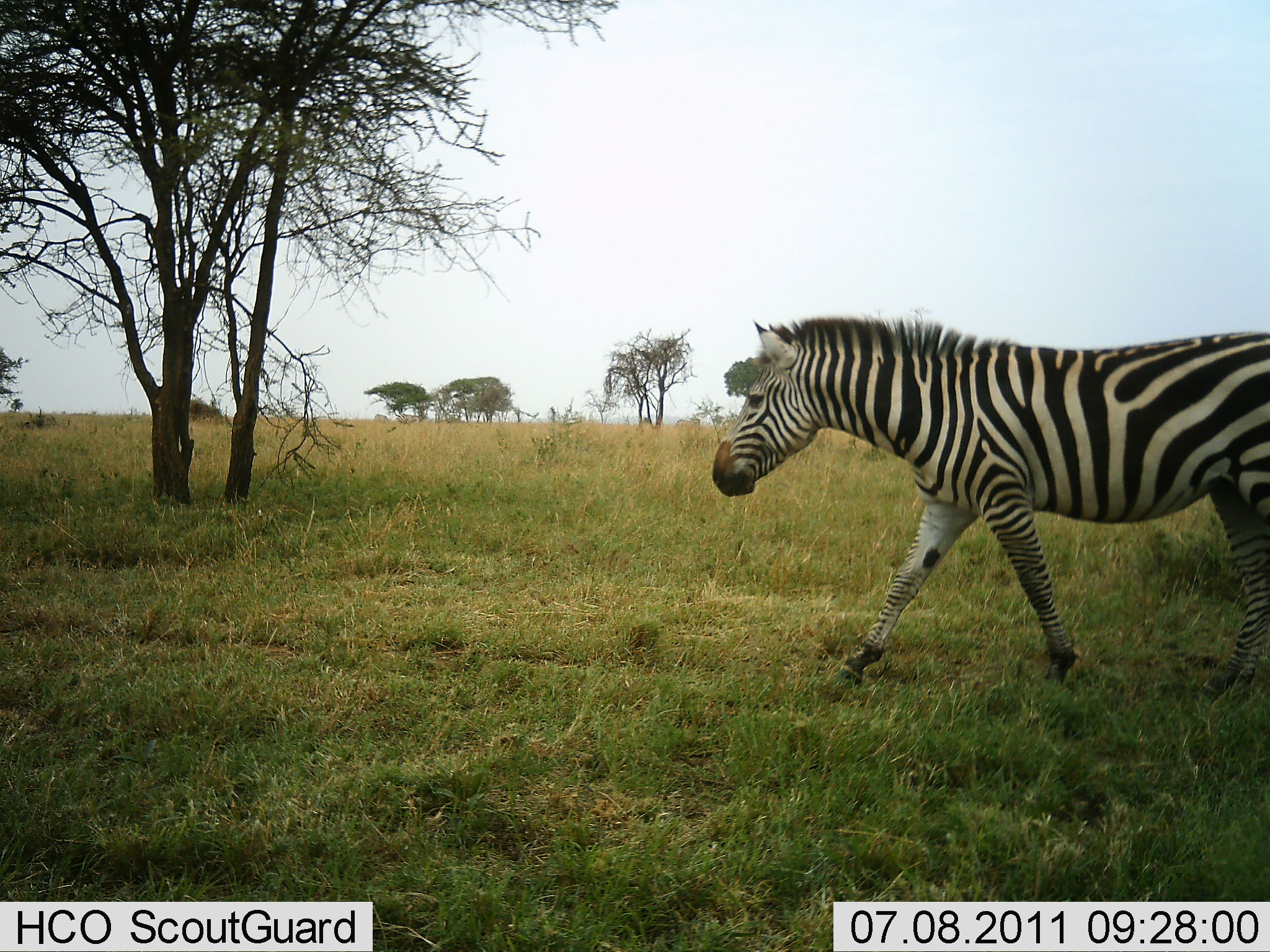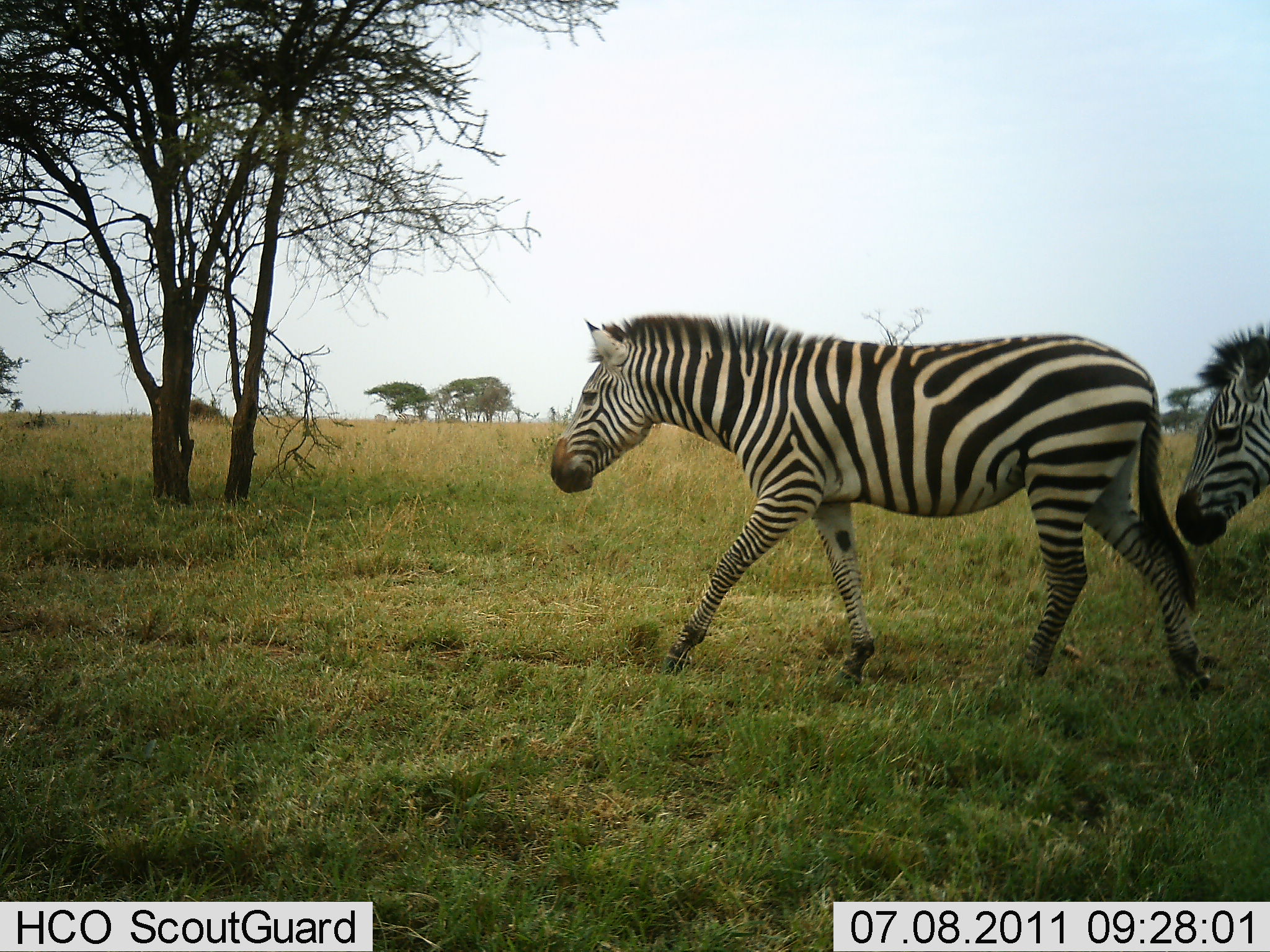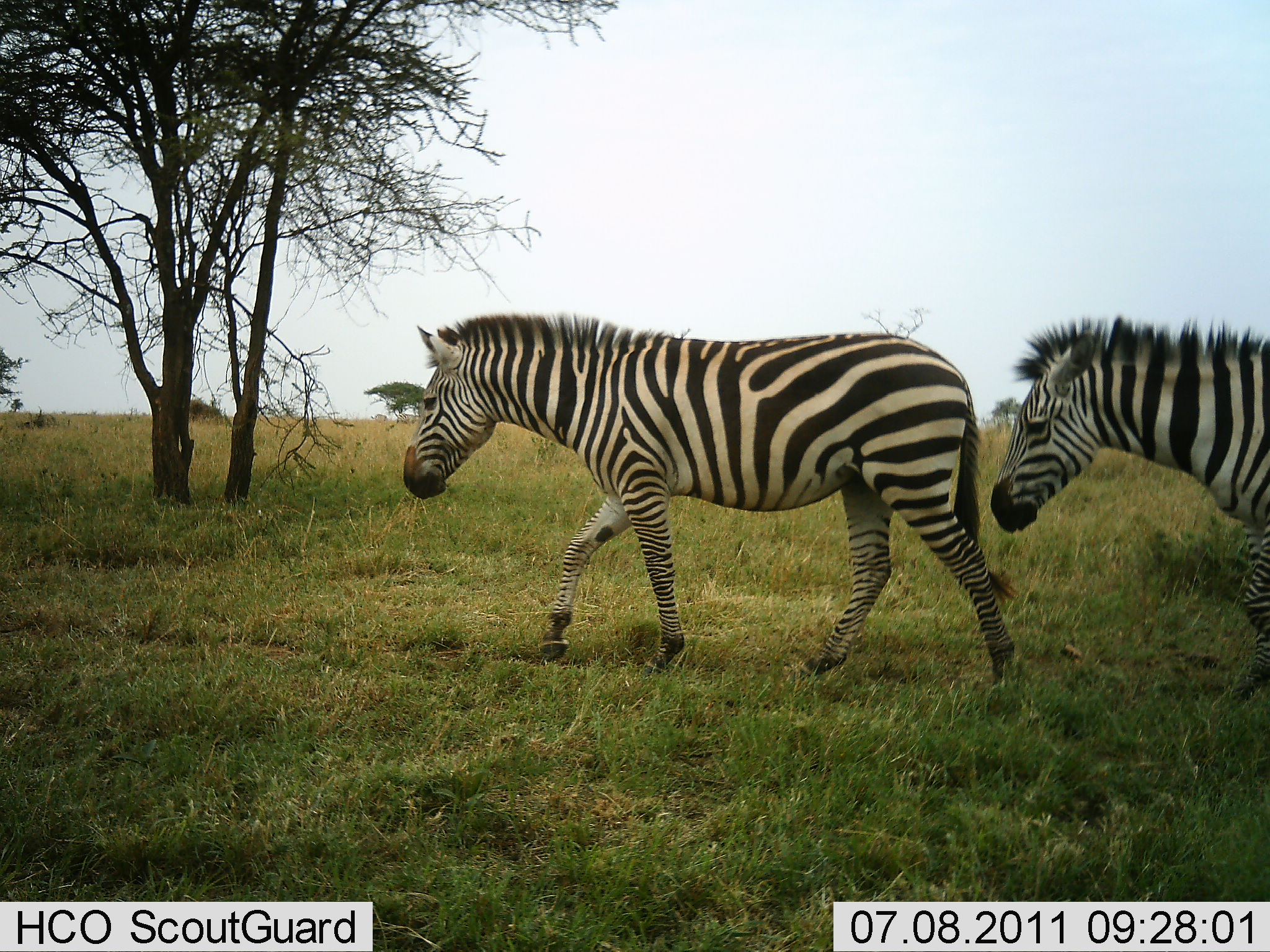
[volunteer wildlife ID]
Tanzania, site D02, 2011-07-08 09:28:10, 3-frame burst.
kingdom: Animalia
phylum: Chordata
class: Mammalia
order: Perissodactyla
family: Equidae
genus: Equus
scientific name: Equus quagga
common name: plains zebra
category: zebra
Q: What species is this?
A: Zebra (plains zebra) (Equus quagga).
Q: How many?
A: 2.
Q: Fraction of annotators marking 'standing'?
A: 0%.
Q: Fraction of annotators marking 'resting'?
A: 0%.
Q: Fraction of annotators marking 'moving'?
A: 100%.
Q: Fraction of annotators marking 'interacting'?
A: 0%.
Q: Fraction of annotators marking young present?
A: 0%.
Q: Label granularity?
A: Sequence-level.